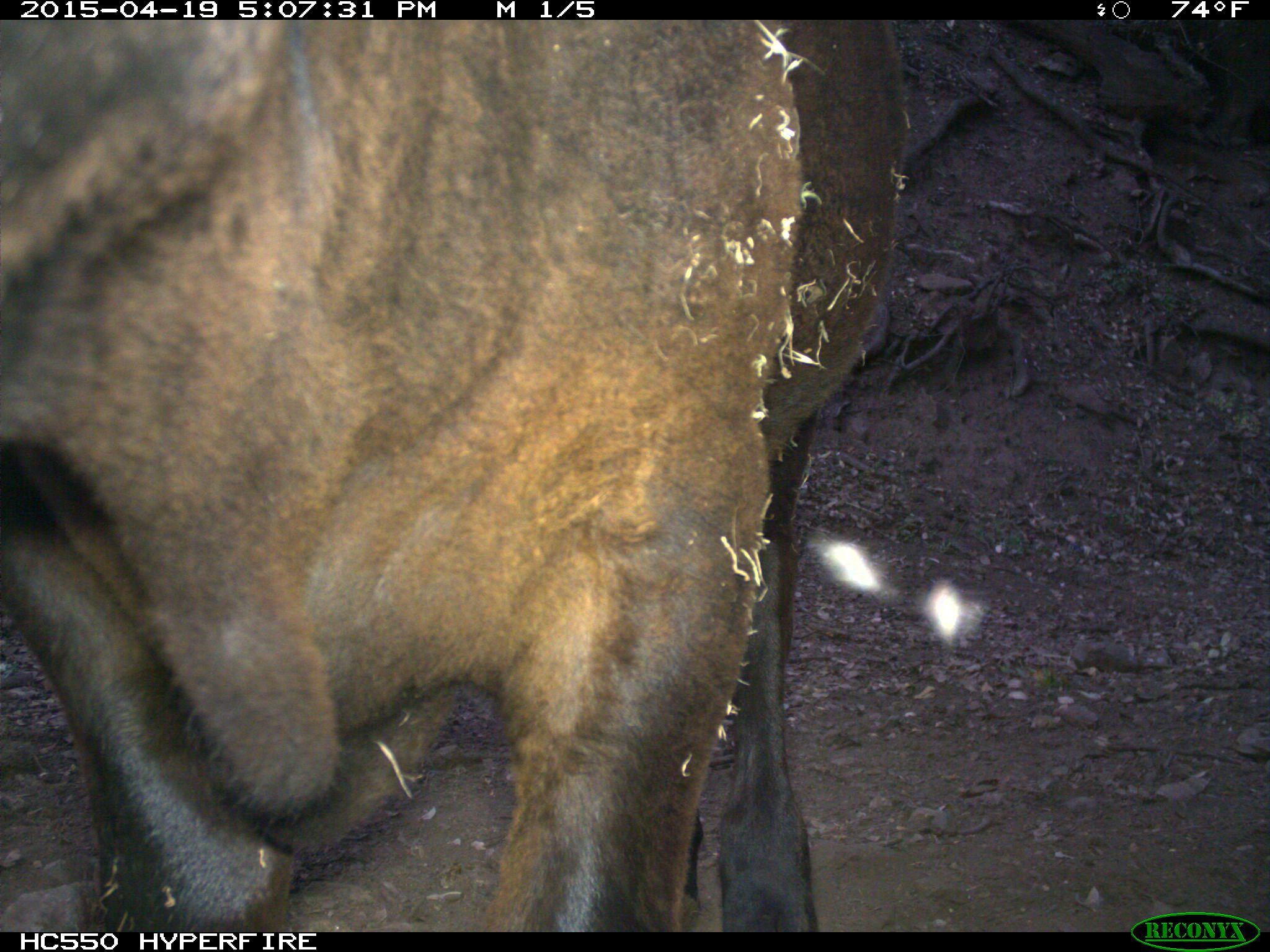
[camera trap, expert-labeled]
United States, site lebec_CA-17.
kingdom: Animalia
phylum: Chordata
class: Mammalia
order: Artiodactyla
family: Bovidae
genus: Bos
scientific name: Bos taurus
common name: domestic cow